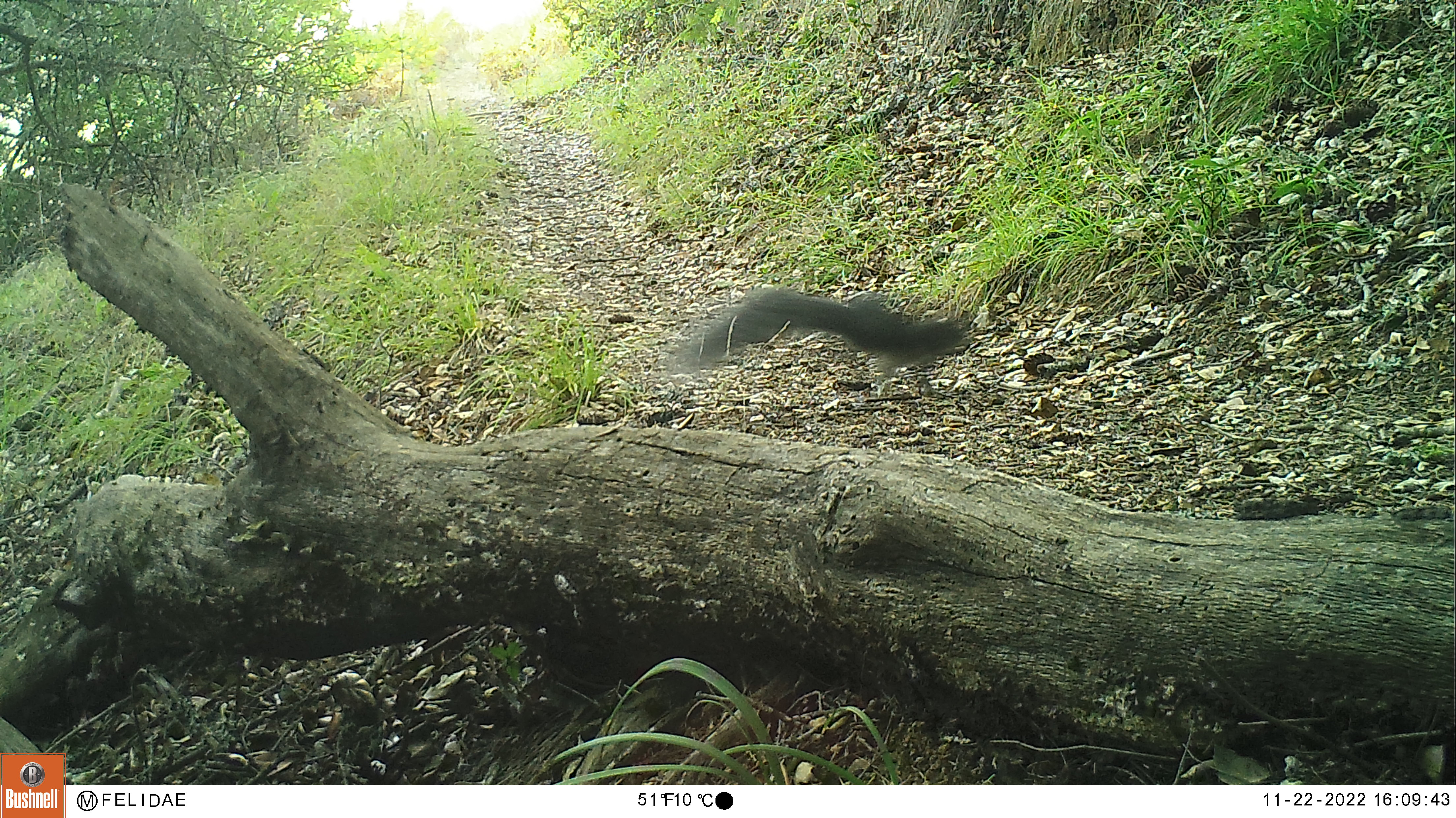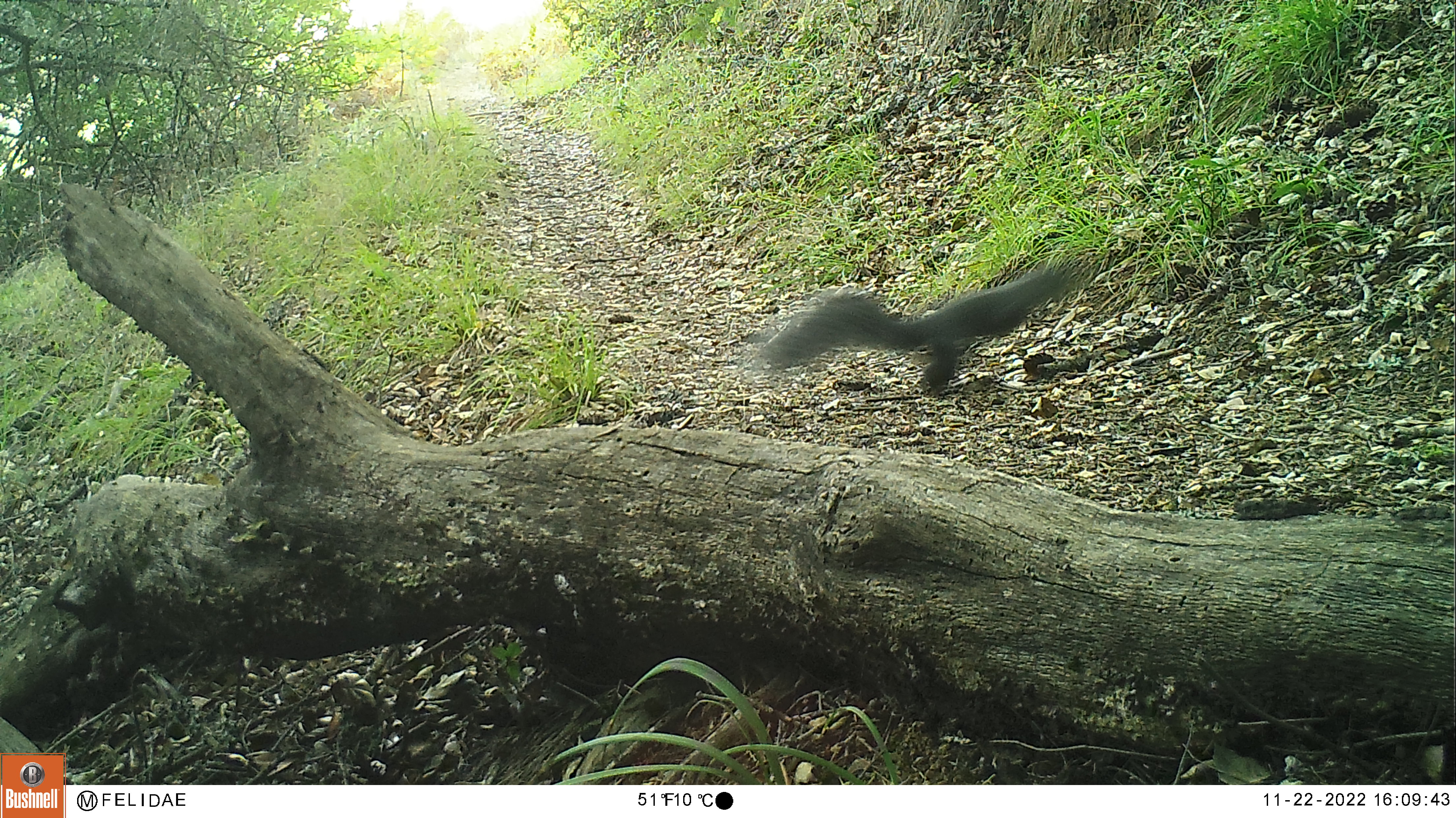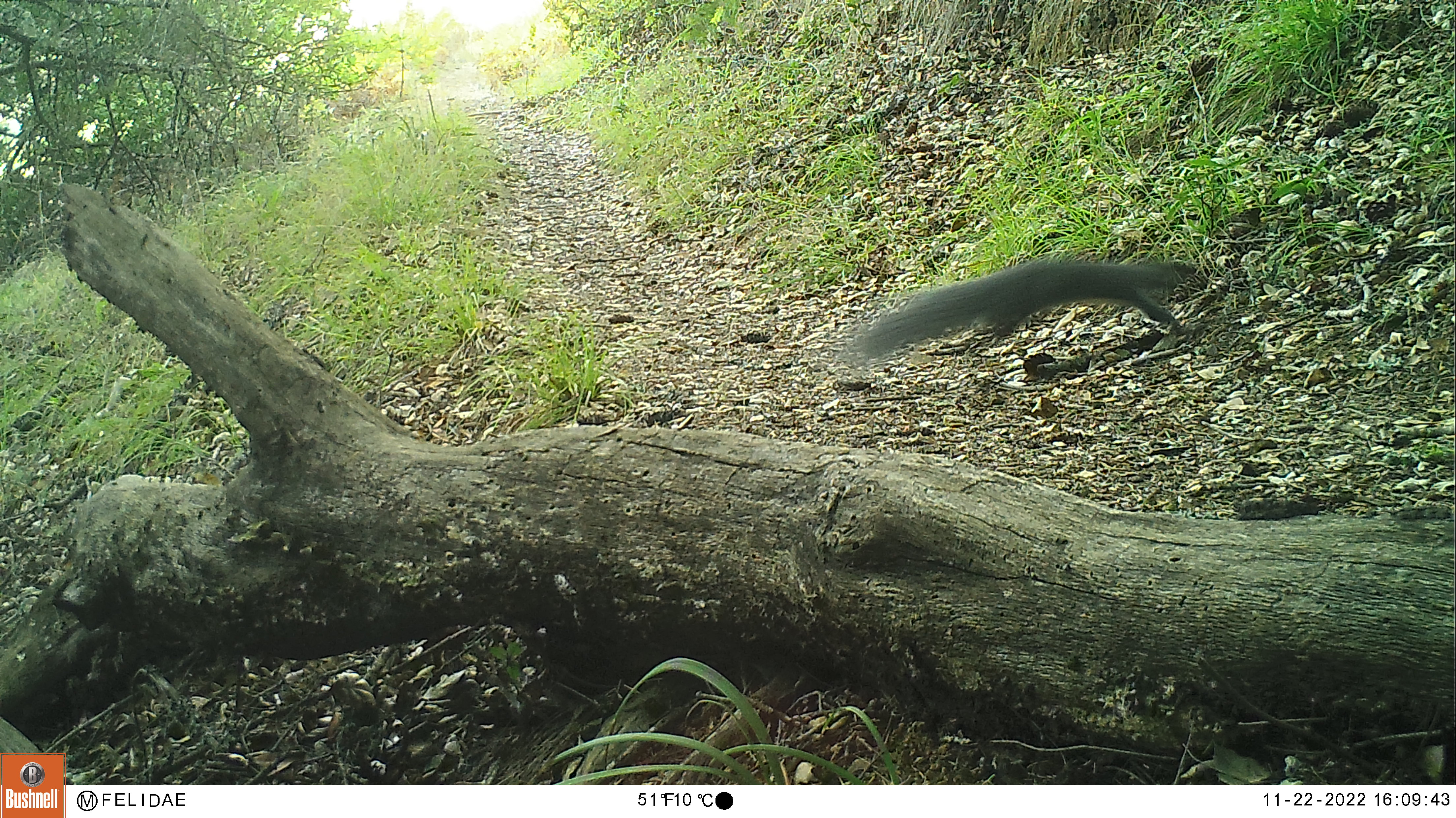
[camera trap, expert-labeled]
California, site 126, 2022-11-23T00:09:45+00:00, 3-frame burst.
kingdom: Animalia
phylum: Chordata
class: Mammalia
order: Rodentia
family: Sciuridae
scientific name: Sciuridae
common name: squirrel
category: unknown squirrel